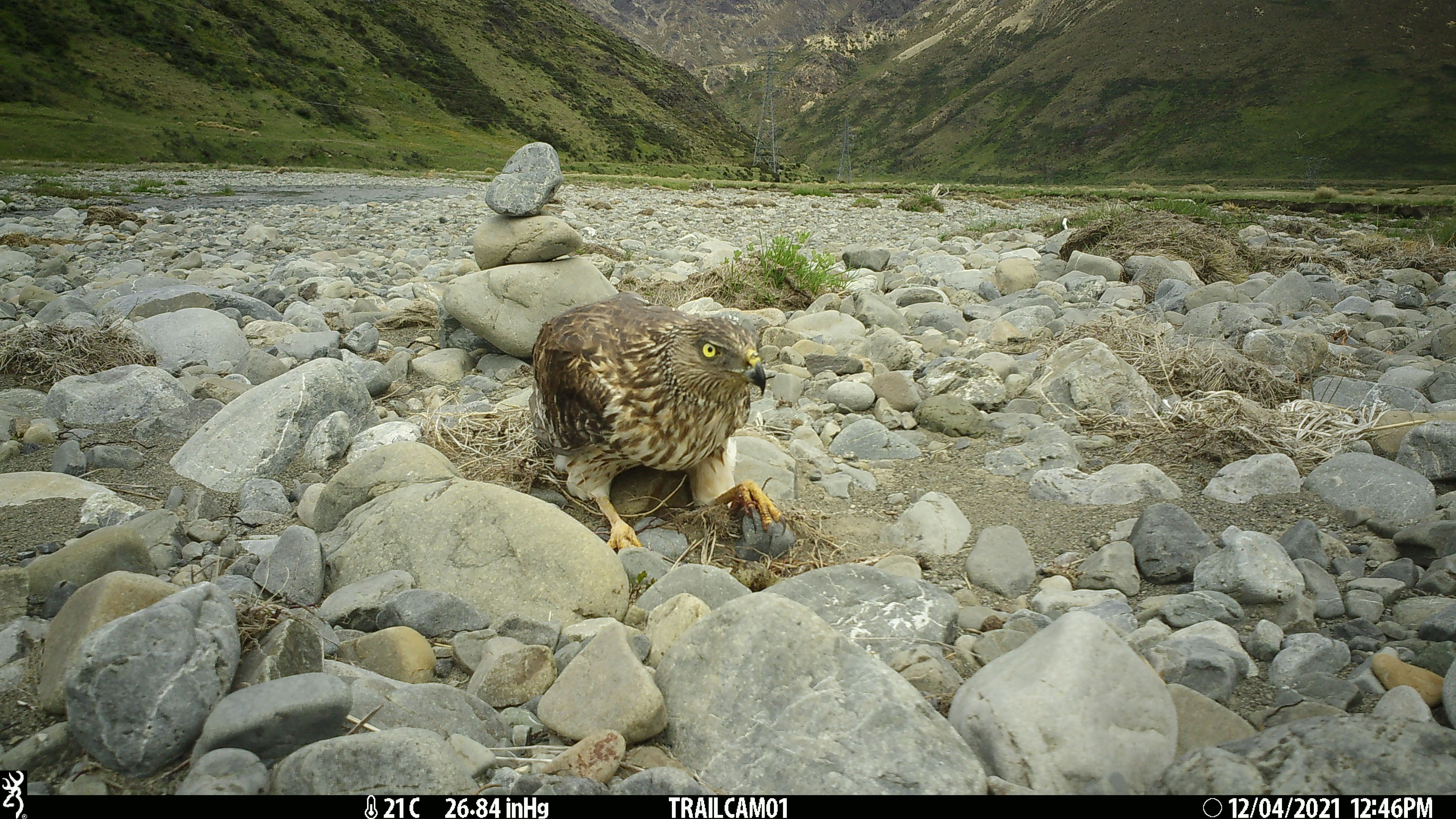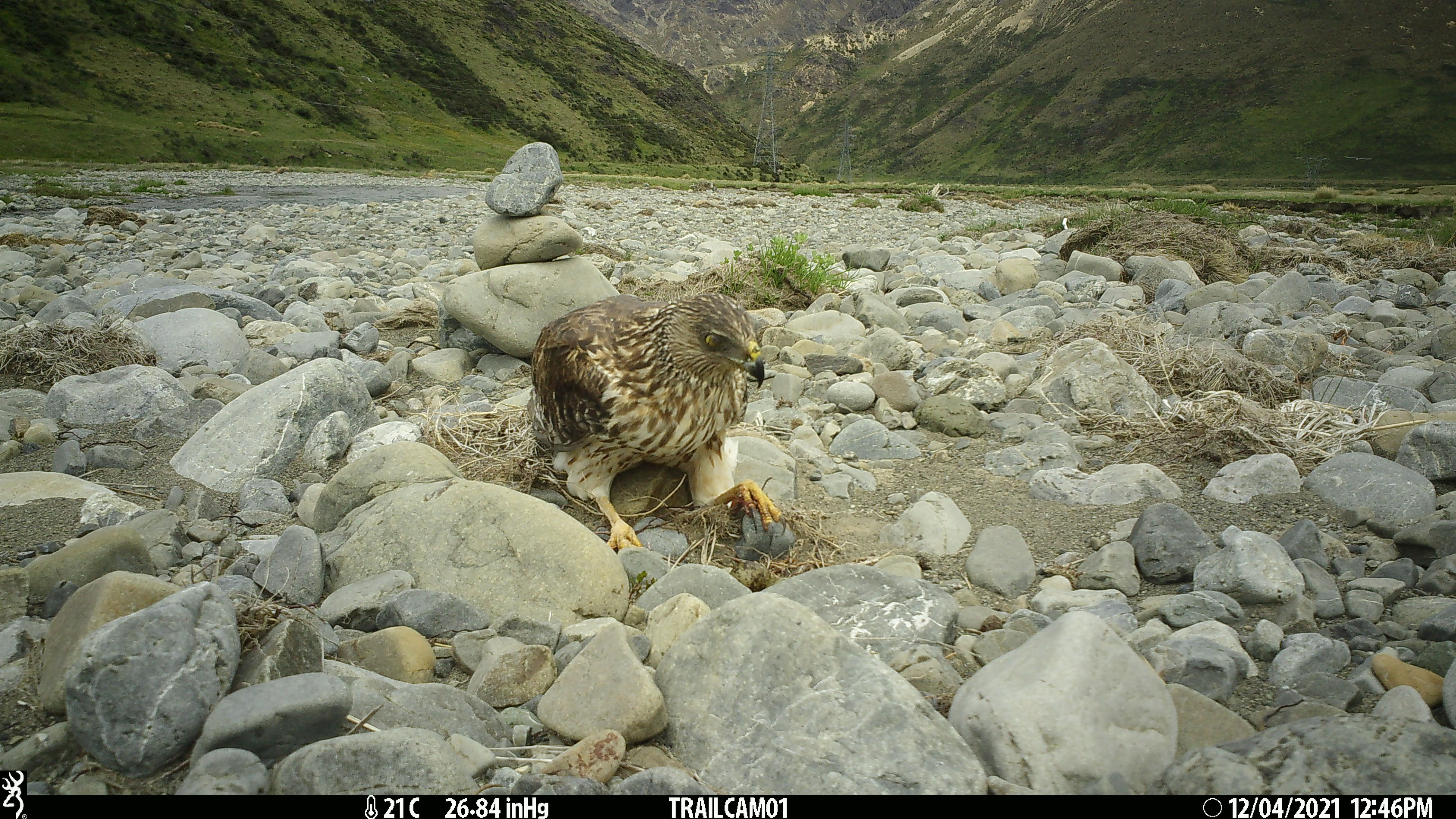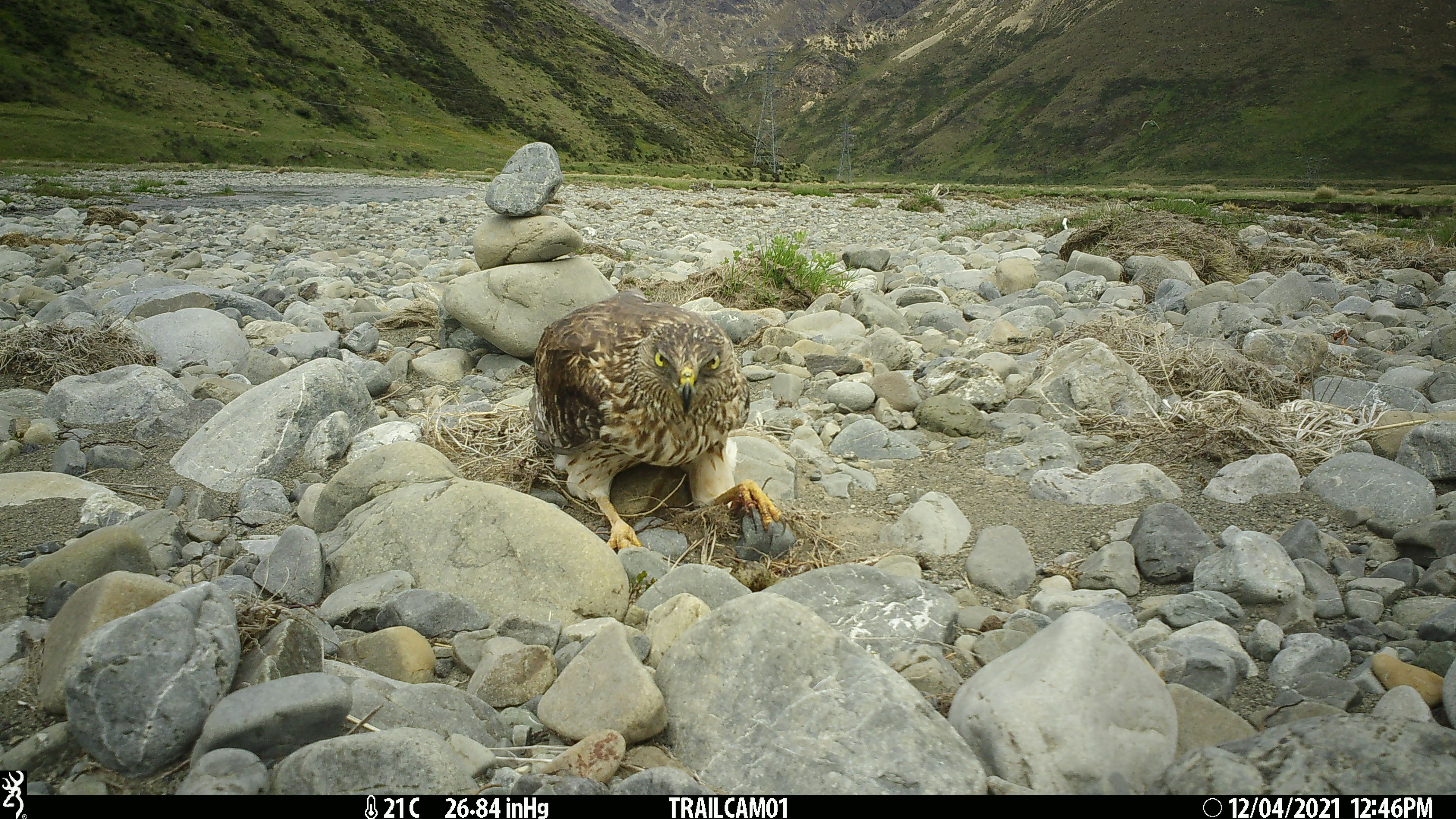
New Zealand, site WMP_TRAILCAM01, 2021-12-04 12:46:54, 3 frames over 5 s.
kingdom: Animalia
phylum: Chordata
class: Aves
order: Accipitriformes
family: Accipitridae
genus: Circus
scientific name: Circus approximans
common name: swamp harrier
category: harrier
Harrier (swamp harrier) (Circus approximans).